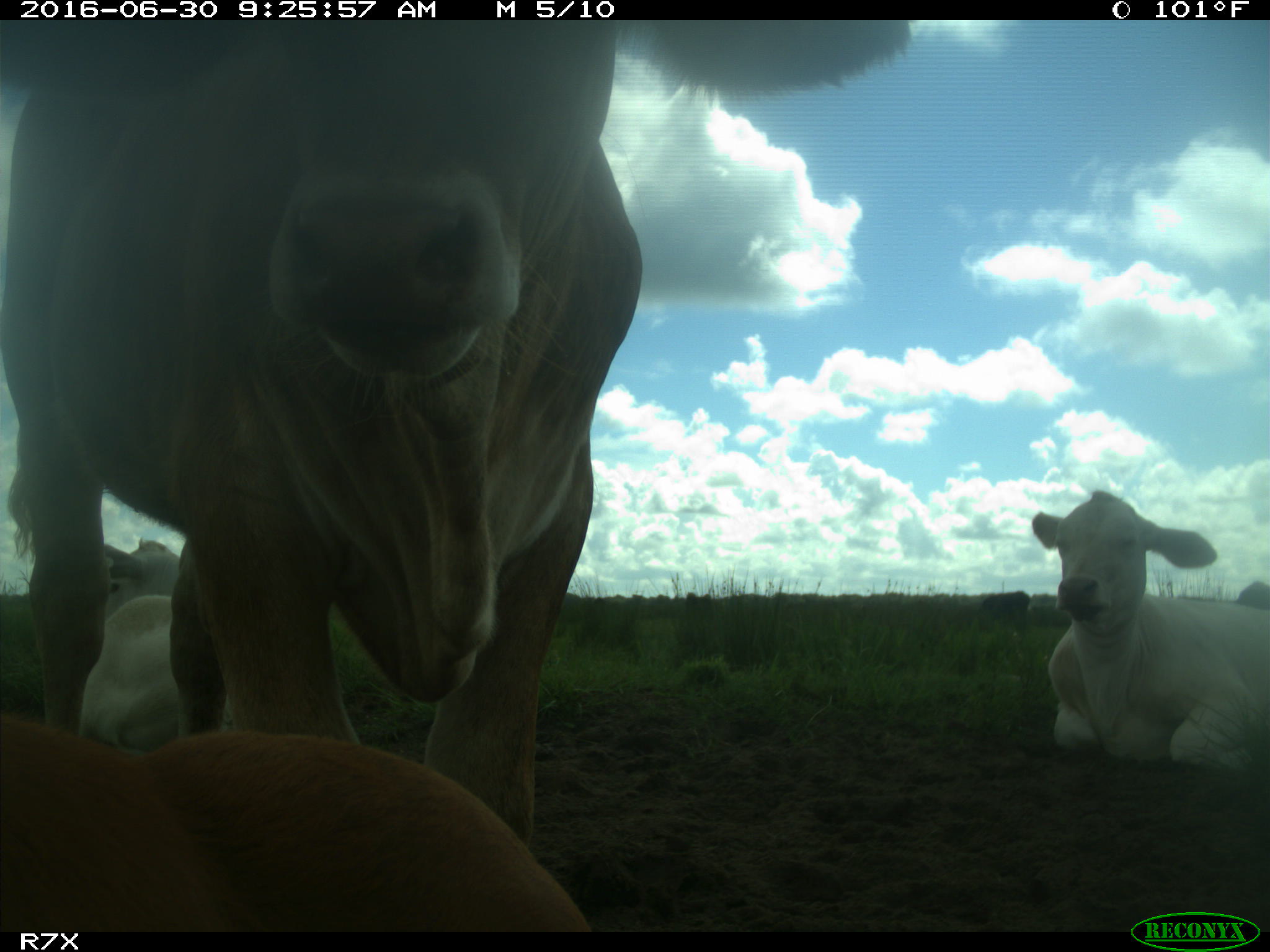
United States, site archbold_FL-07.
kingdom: Animalia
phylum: Chordata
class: Mammalia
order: Artiodactyla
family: Bovidae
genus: Bos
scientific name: Bos taurus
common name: domestic cow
Bos taurus (domestic cow).